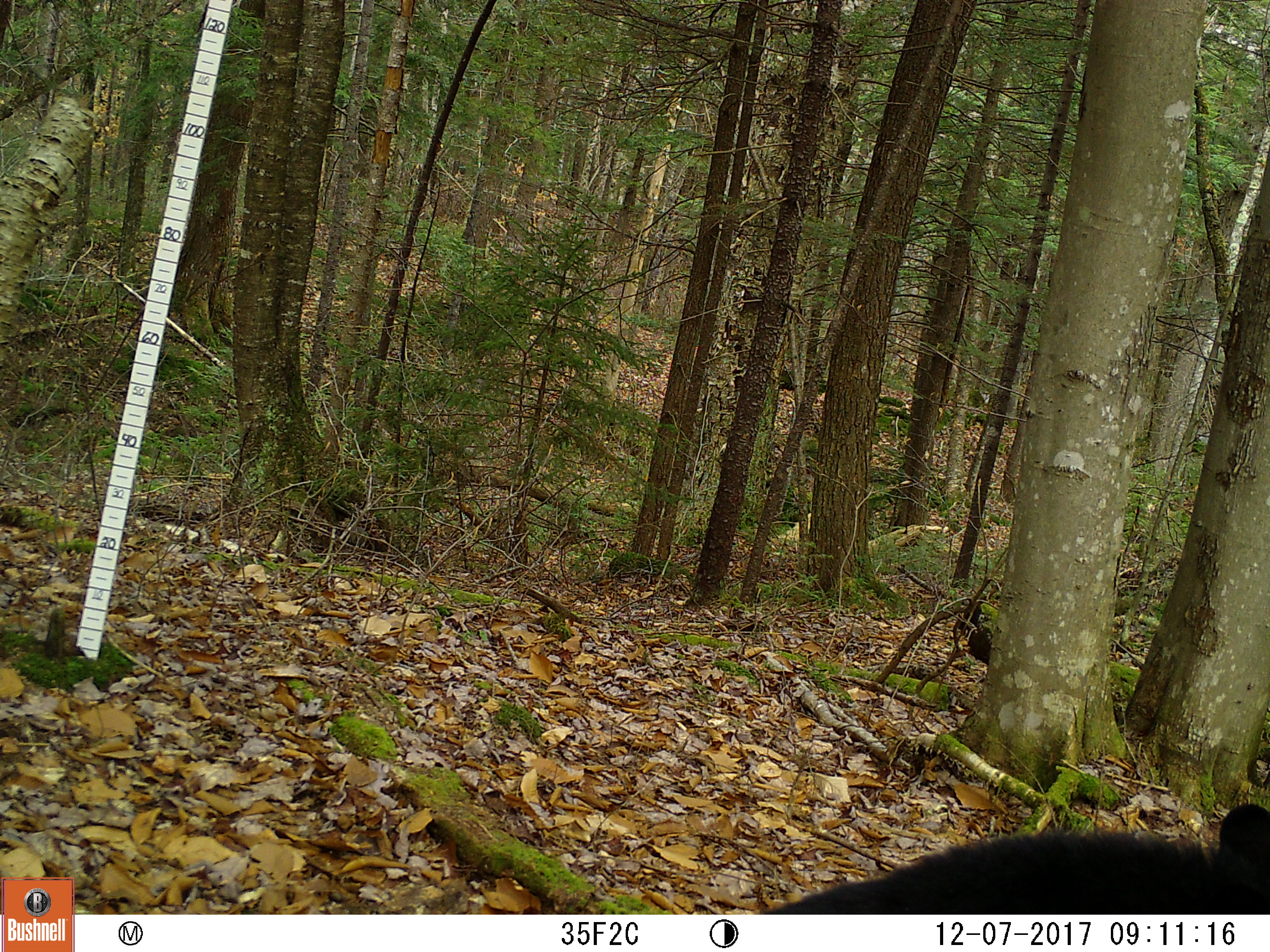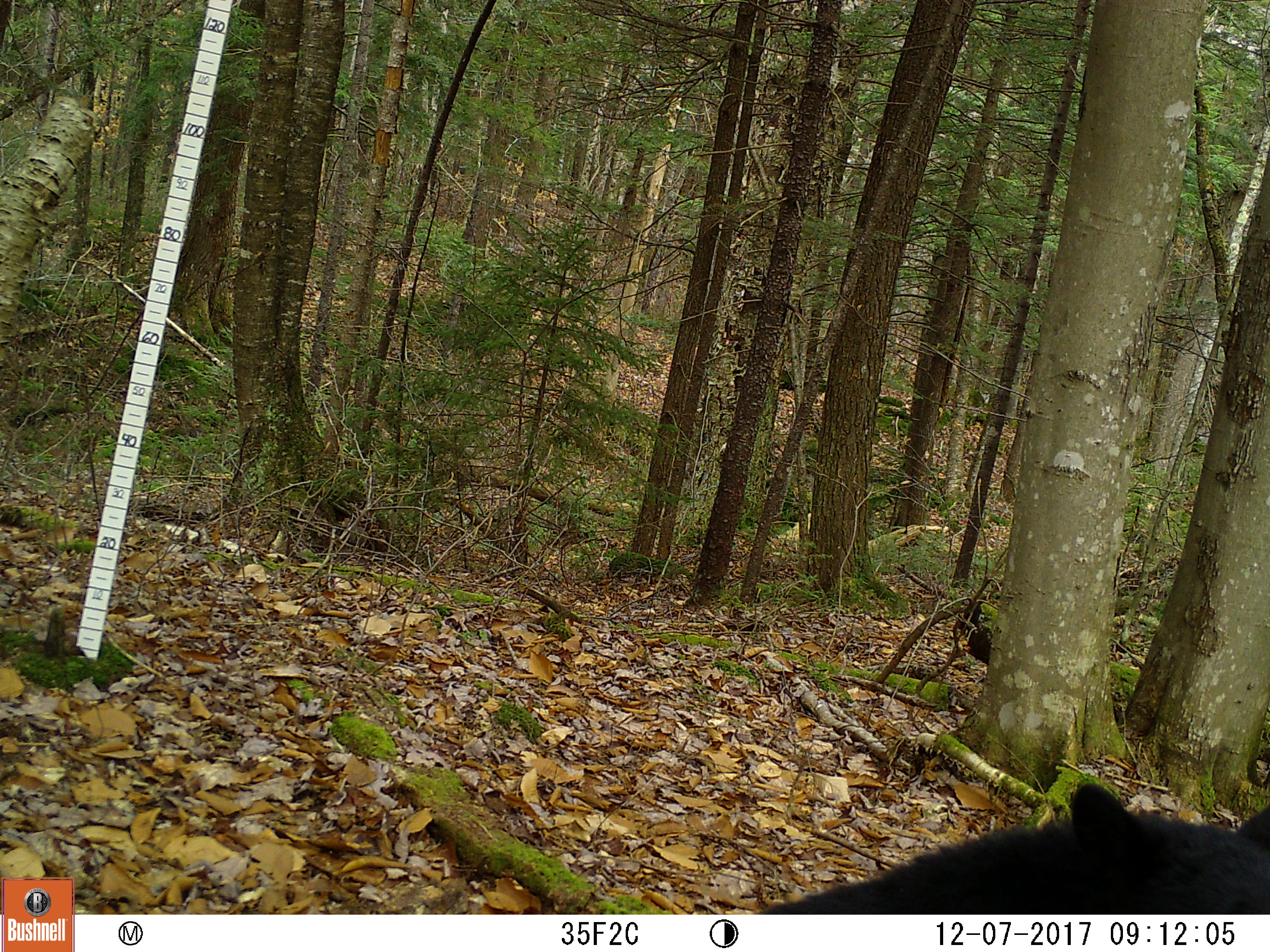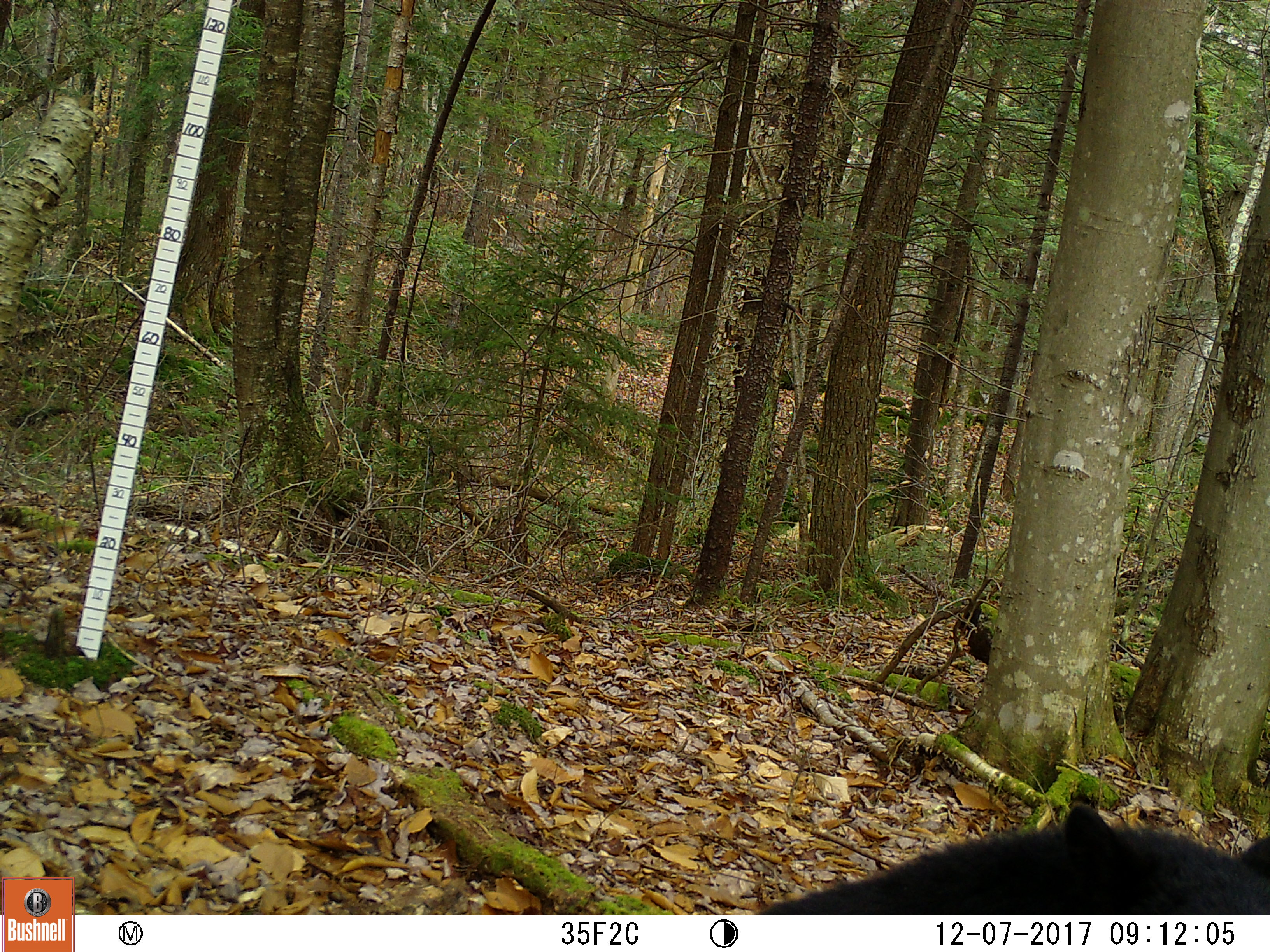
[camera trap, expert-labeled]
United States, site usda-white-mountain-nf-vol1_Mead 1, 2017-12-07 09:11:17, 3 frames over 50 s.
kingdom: Animalia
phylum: Chordata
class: Mammalia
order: Carnivora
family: Ursidae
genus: Ursus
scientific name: Ursus americanus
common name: black bear